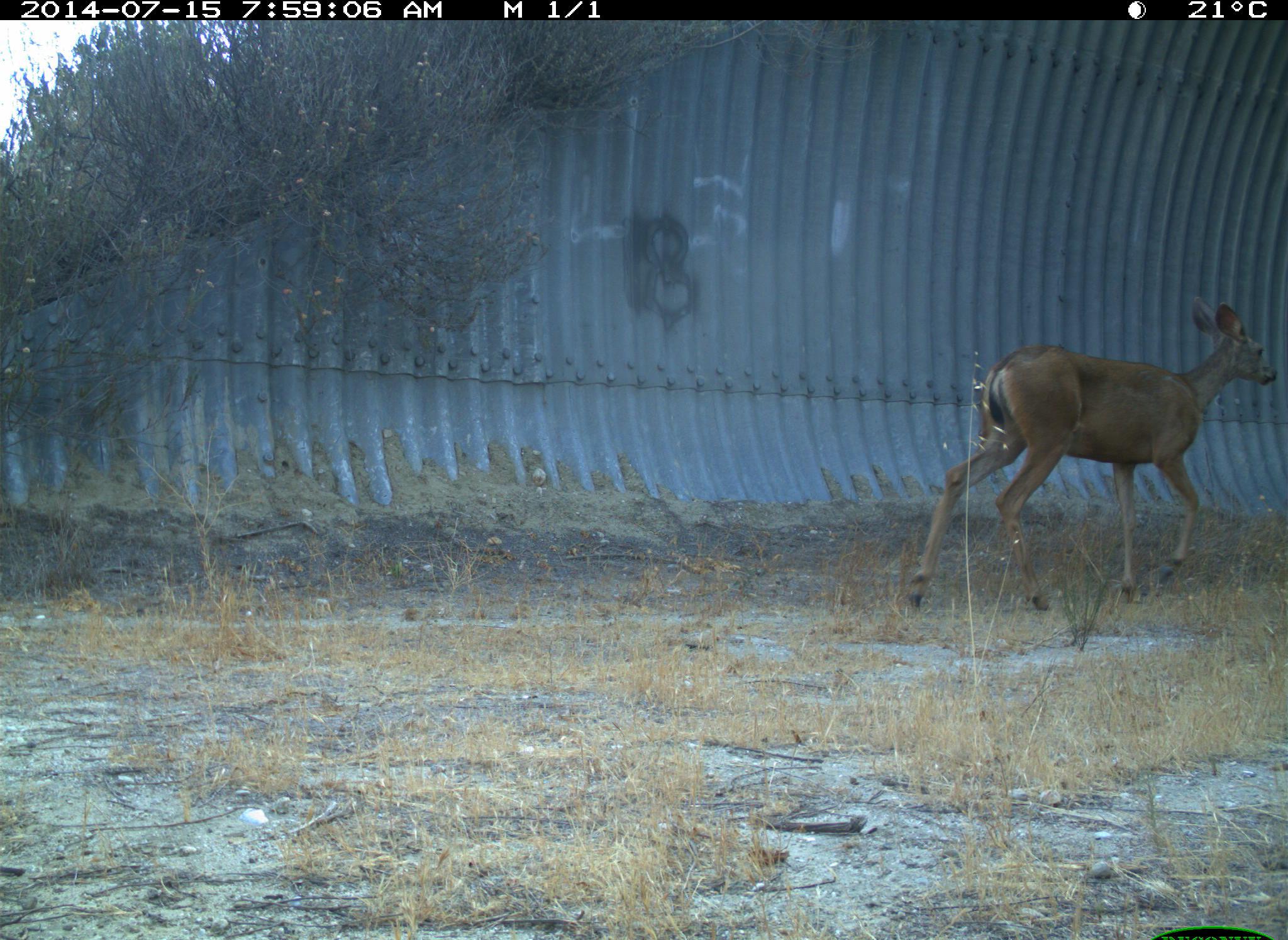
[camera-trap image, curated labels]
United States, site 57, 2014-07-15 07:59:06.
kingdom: Animalia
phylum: Chordata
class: Mammalia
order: Artiodactyla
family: Cervidae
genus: Odocoileus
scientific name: Odocoileus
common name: deer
Deer (Odocoileus).